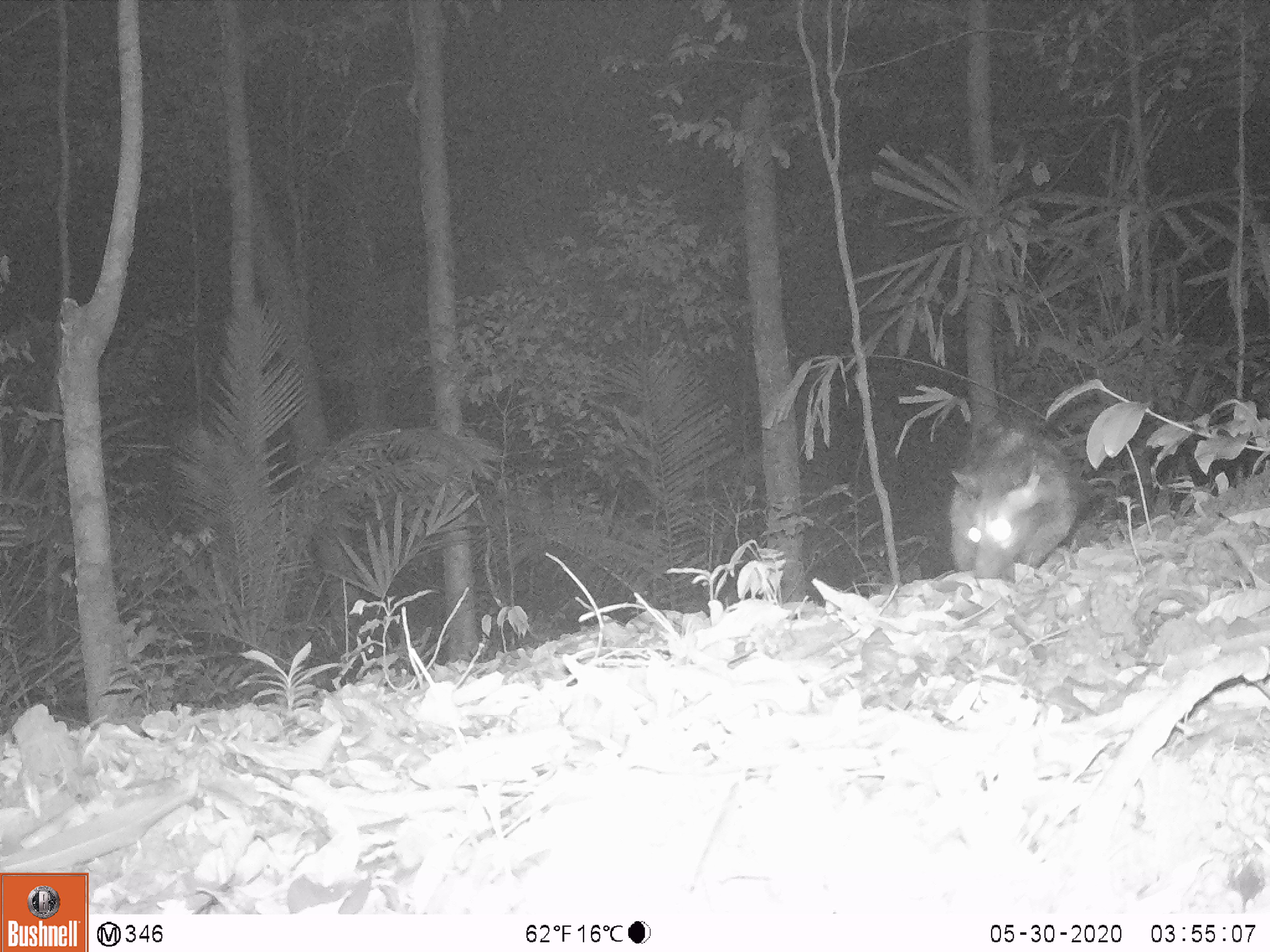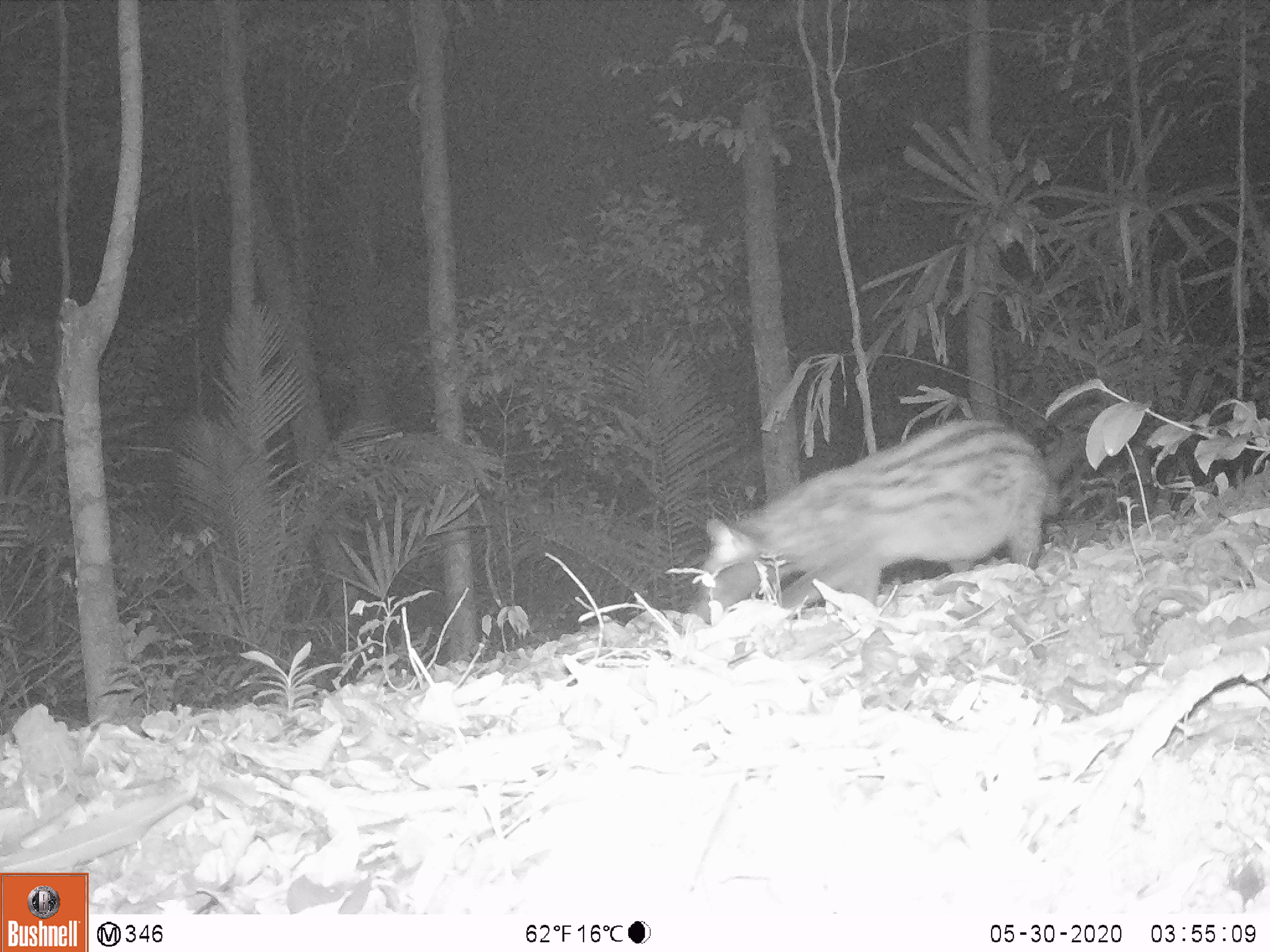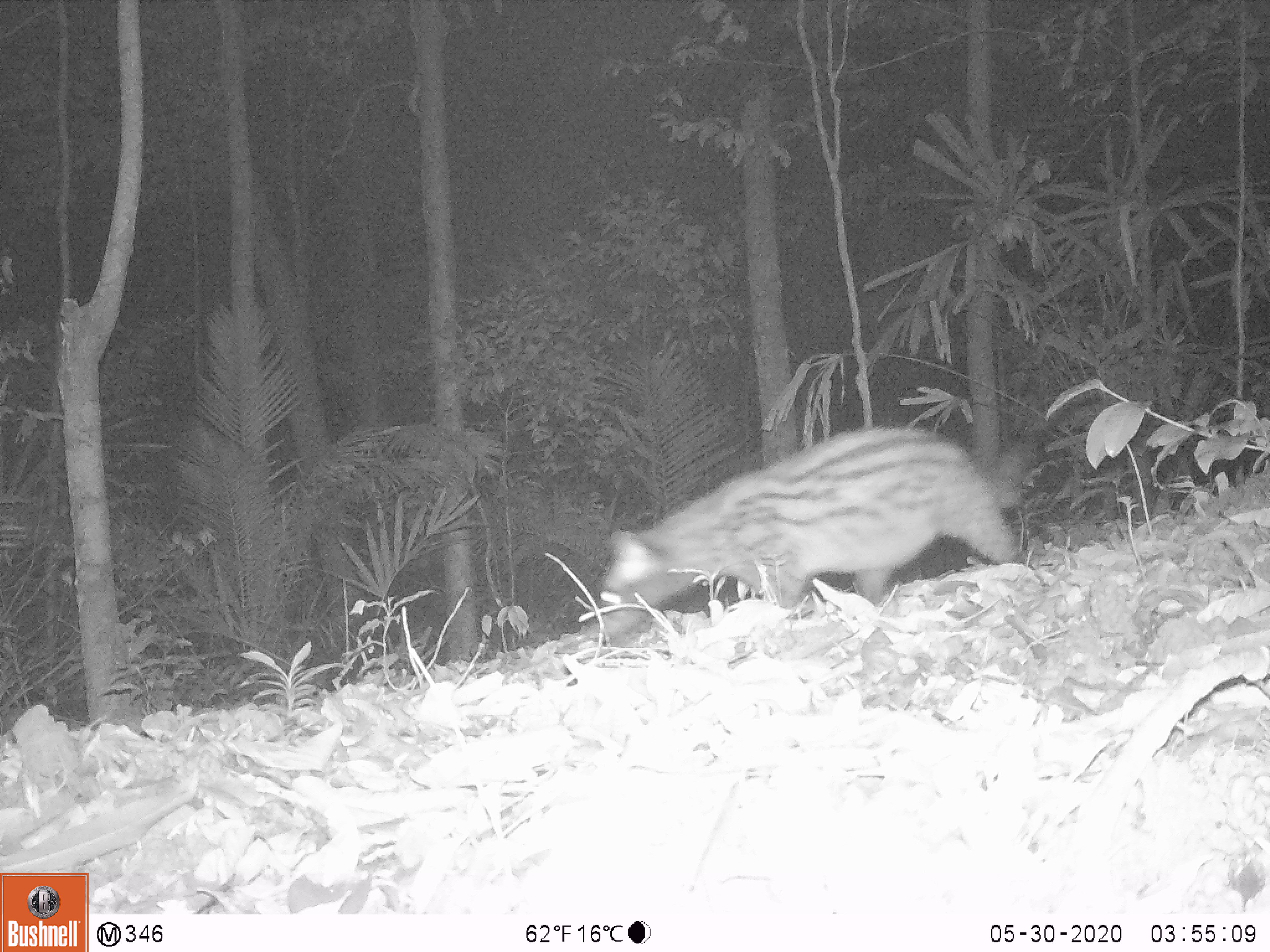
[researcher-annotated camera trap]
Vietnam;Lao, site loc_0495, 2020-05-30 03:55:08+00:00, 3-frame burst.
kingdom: Animalia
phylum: Chordata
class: Mammalia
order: Carnivora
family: Viverridae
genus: Paradoxurus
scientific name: Paradoxurus hermaphroditus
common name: common palm civet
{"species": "common palm civet (Paradoxurus hermaphroditus)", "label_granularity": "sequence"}